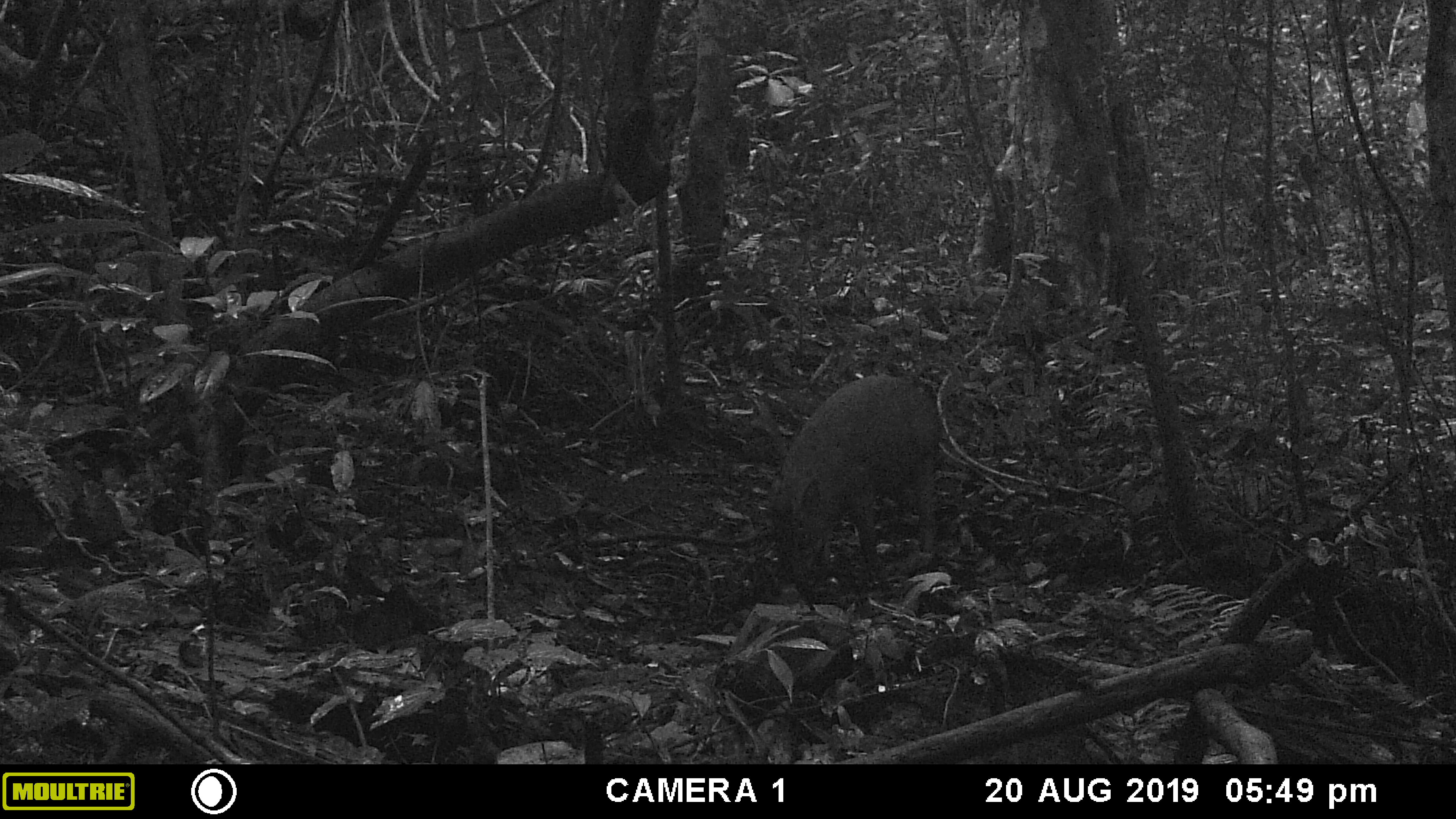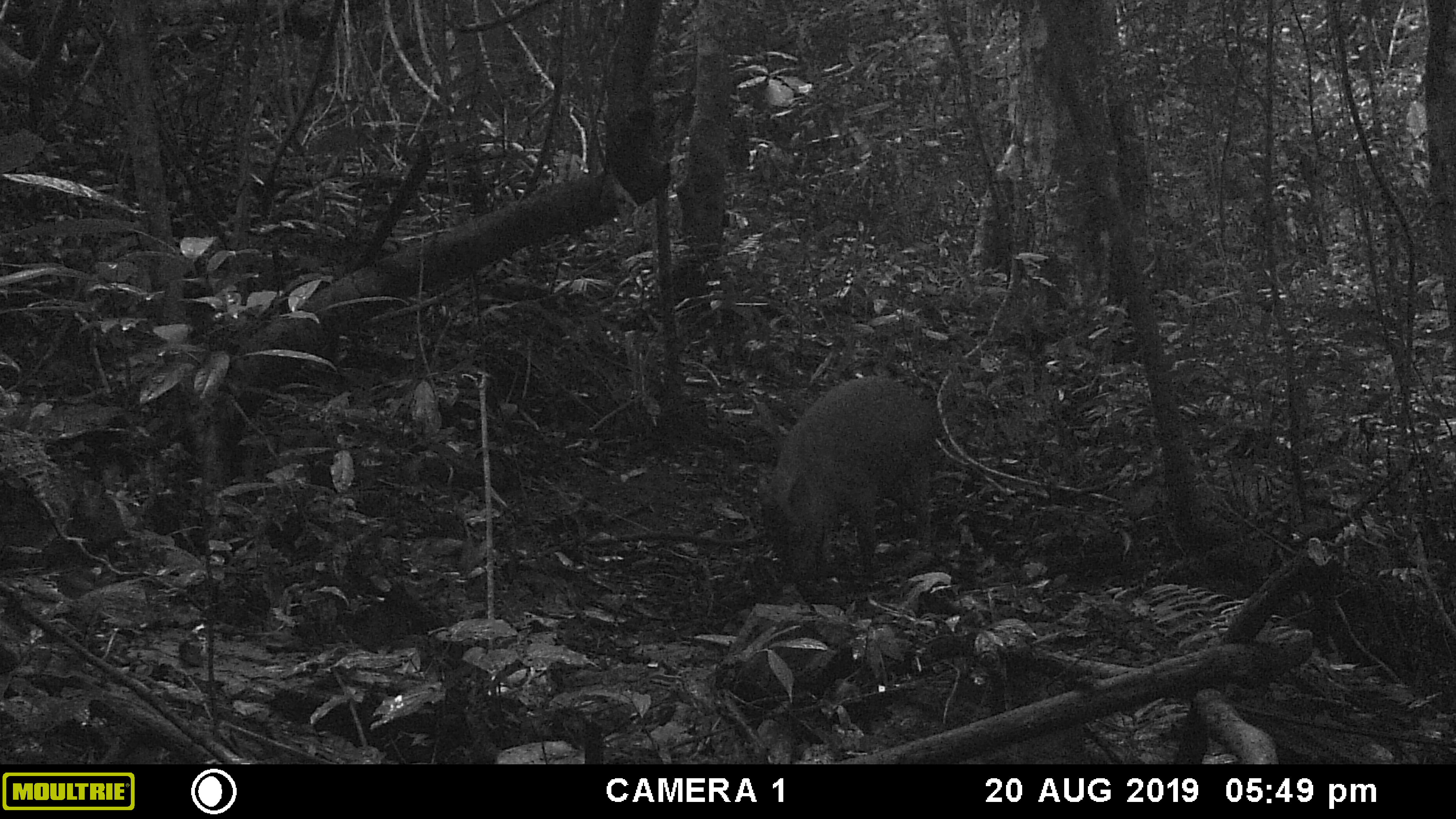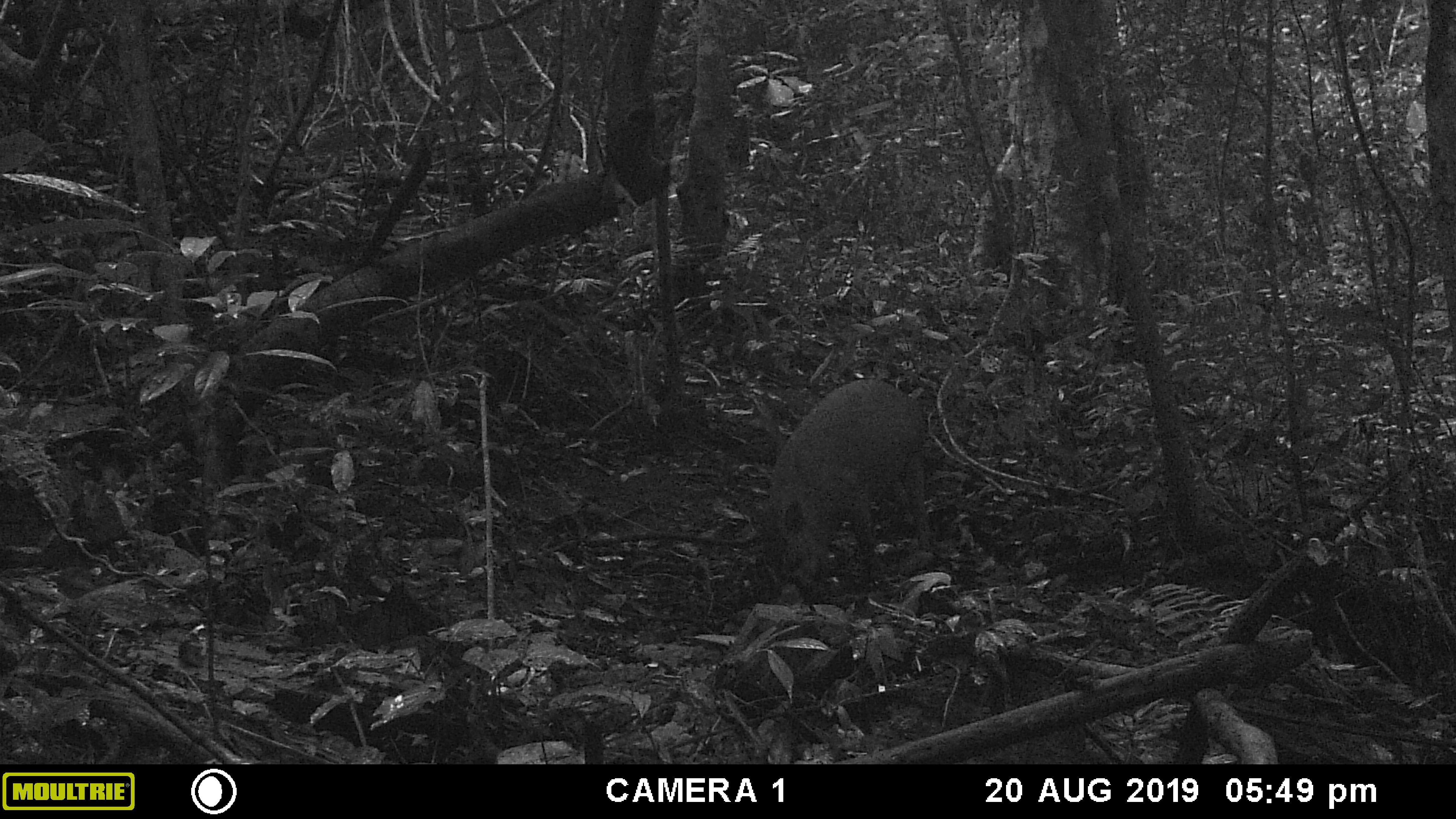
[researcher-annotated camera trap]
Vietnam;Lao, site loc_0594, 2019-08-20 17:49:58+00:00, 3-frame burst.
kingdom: Animalia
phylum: Chordata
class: Mammalia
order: Artiodactyla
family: Suidae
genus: Sus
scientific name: Sus scrofa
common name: eurasian wild pig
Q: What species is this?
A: Eurasian wild pig (Sus scrofa).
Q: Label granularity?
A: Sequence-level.